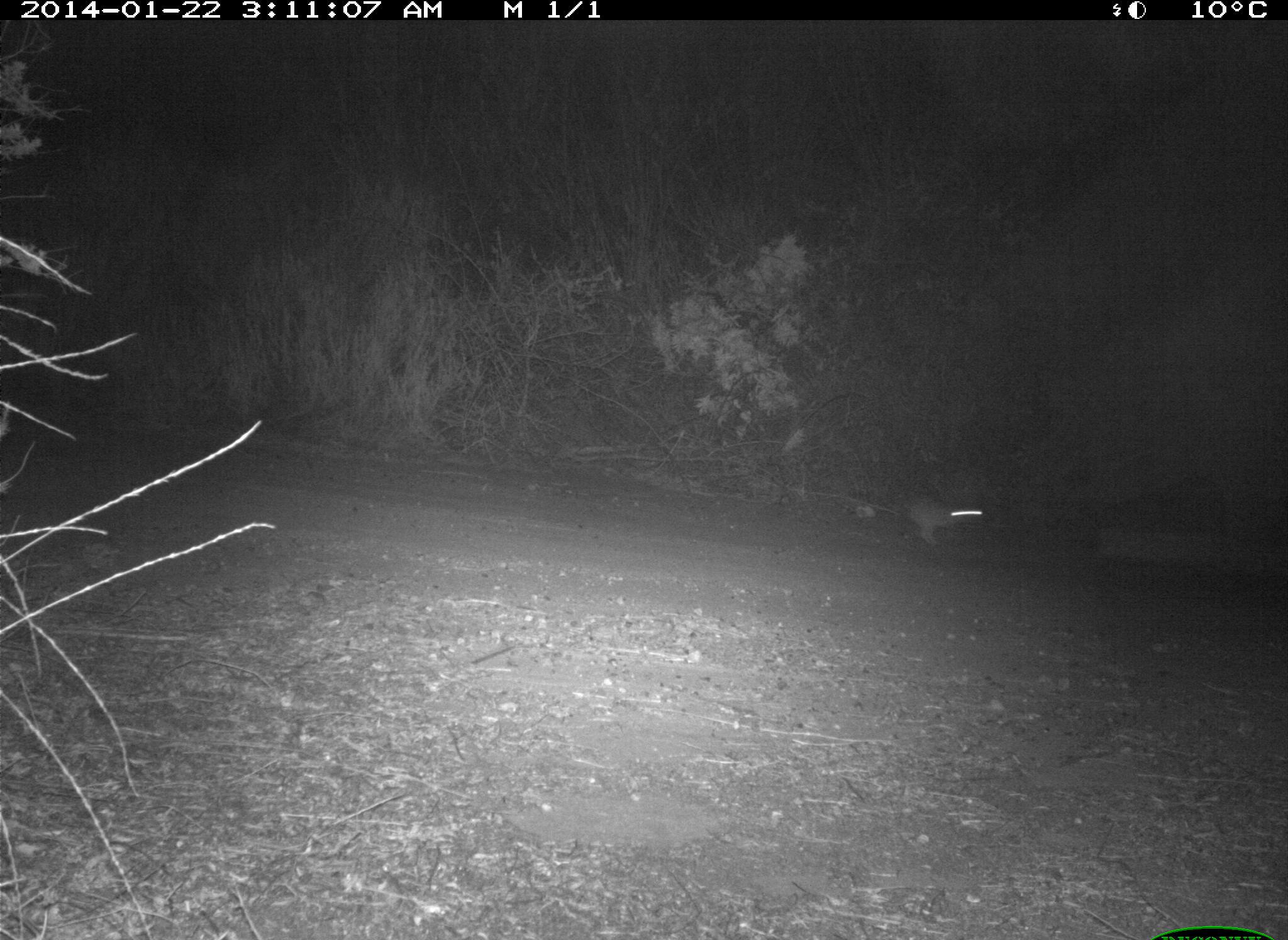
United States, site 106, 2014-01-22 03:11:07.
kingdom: Animalia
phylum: Chordata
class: Mammalia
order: Lagomorpha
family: Leporidae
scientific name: Leporidae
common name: rabbits and hares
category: rabbit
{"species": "rabbit (rabbits and hares) (Leporidae)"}